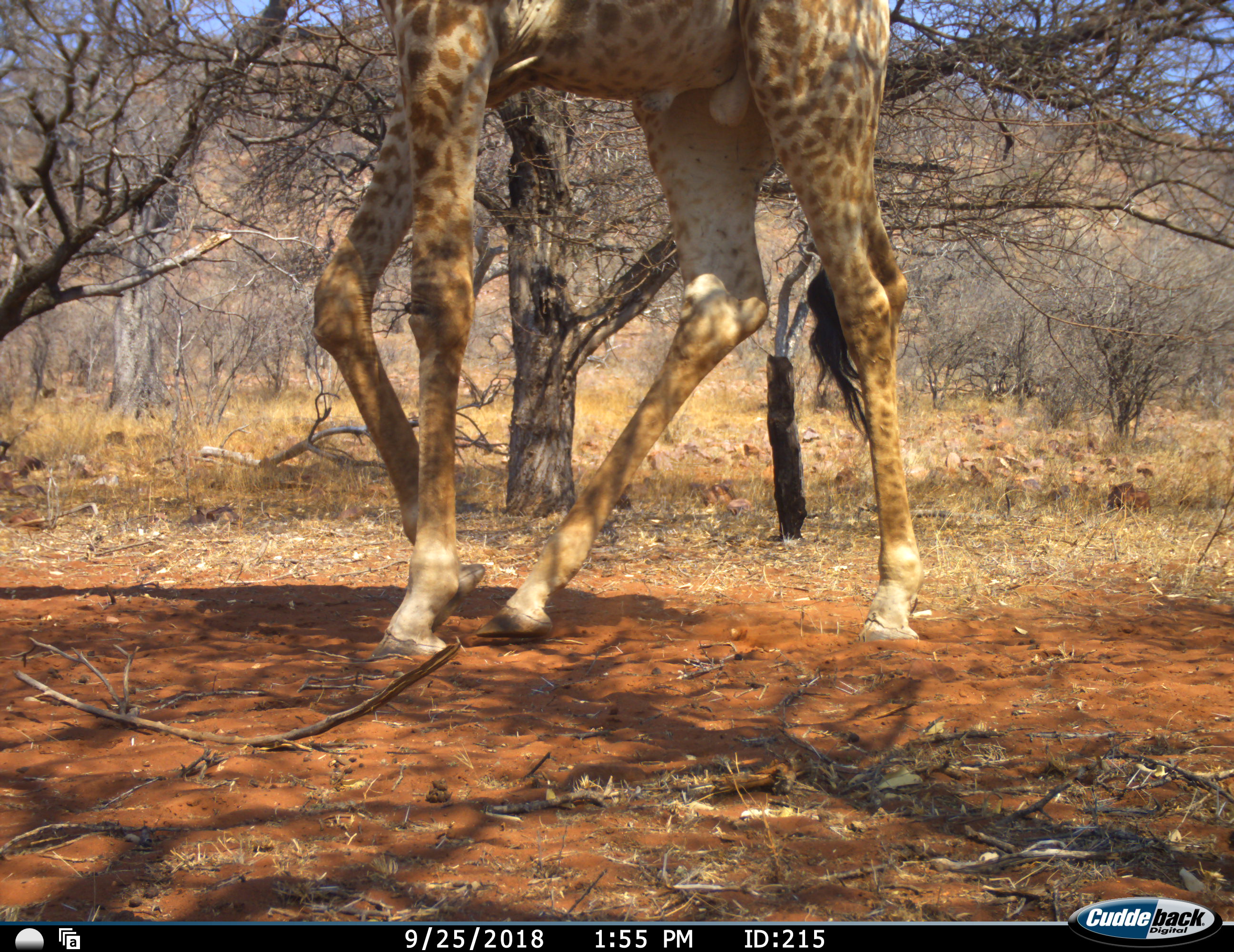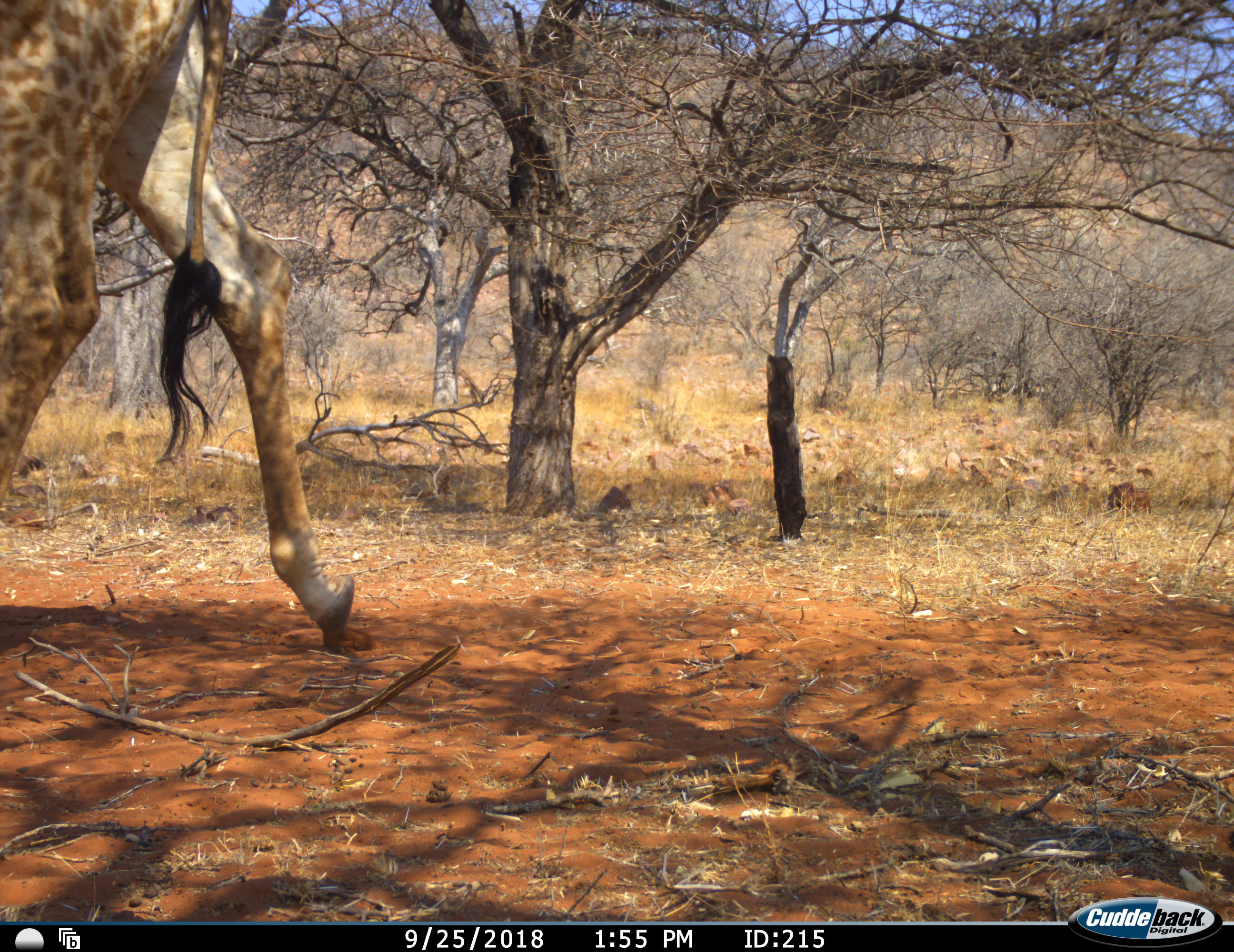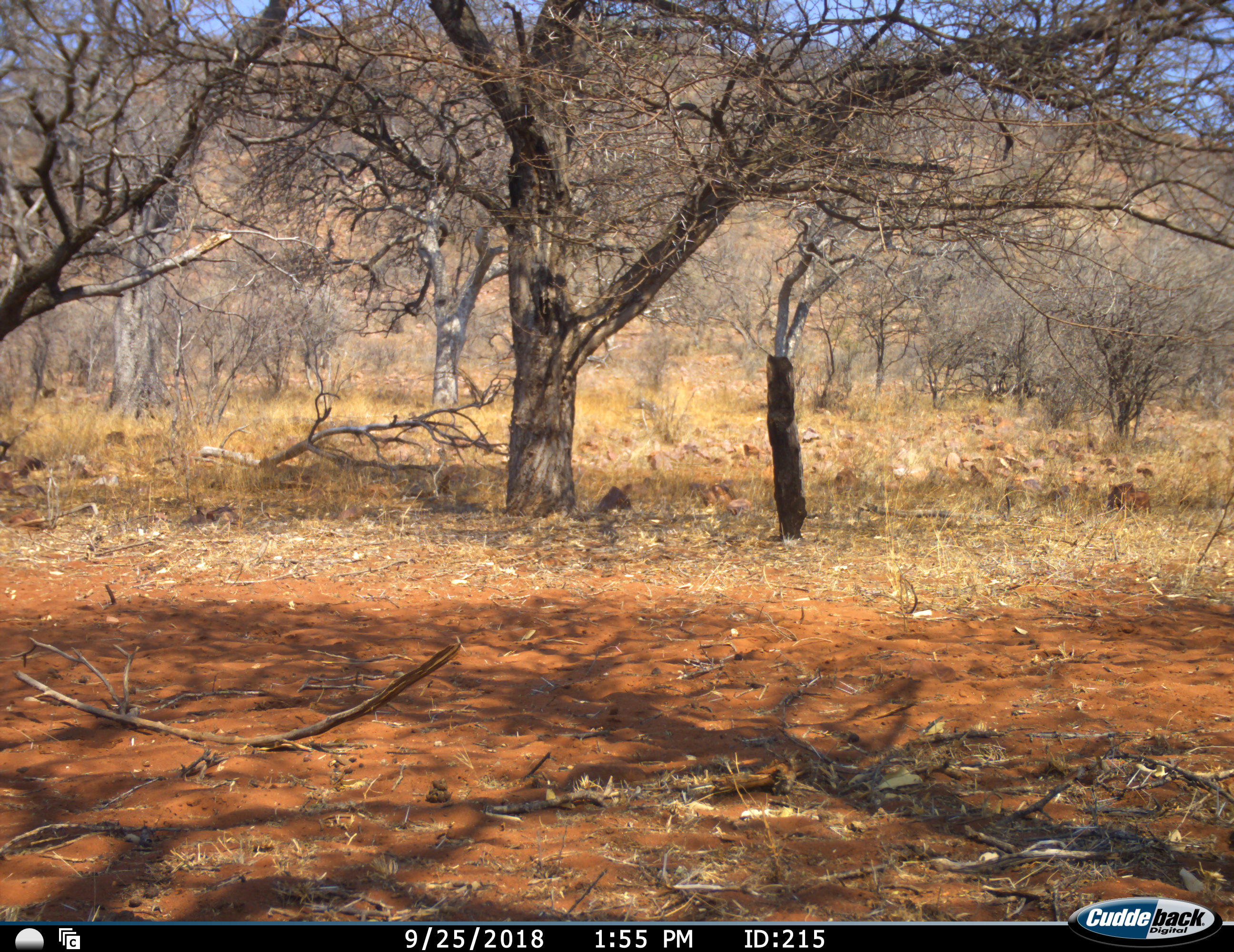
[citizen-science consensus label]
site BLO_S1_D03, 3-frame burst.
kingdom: Animalia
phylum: Chordata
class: Mammalia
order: Artiodactyla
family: Giraffidae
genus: Giraffa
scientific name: Giraffa camelopardalis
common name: giraffe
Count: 1.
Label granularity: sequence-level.